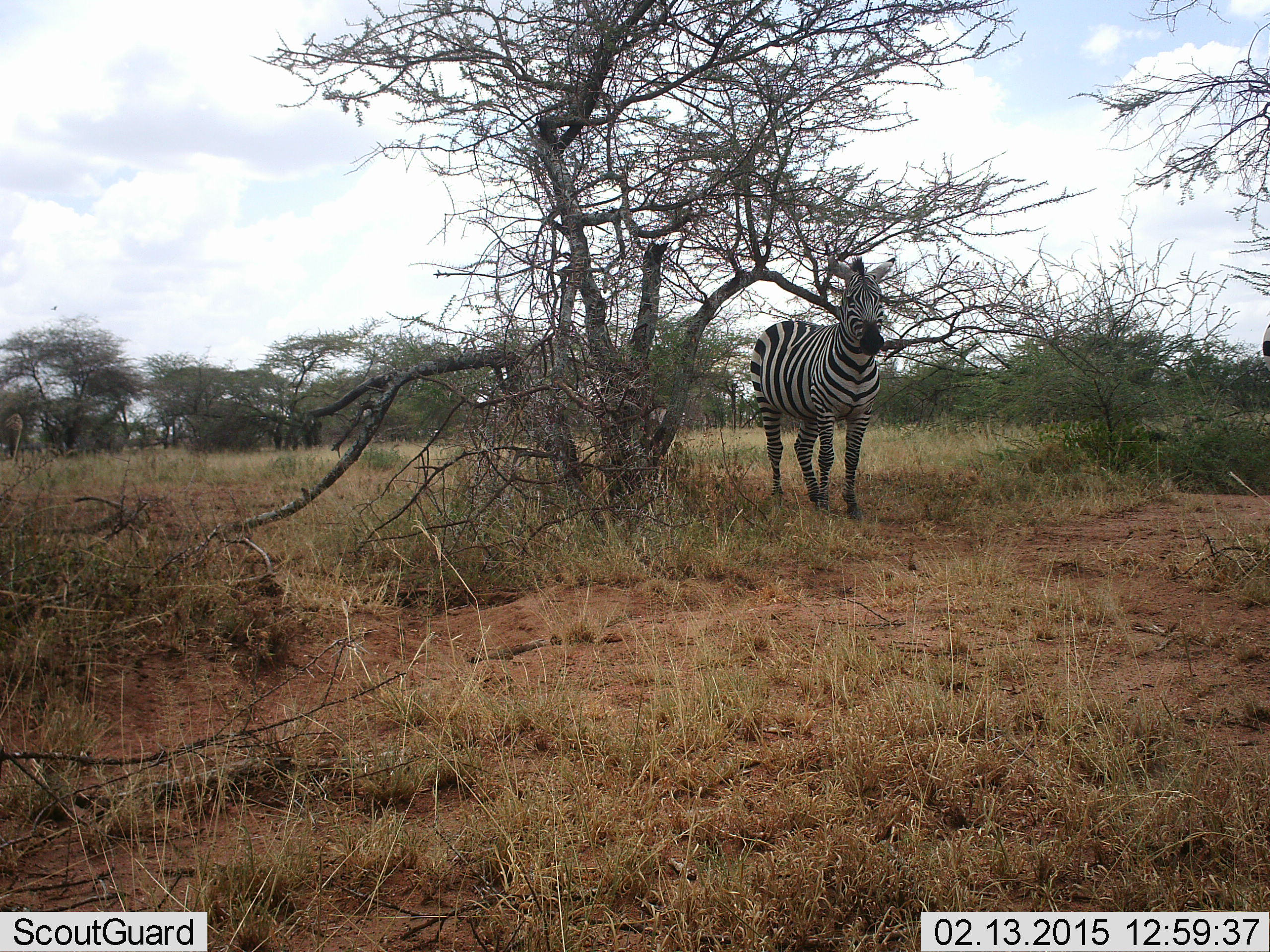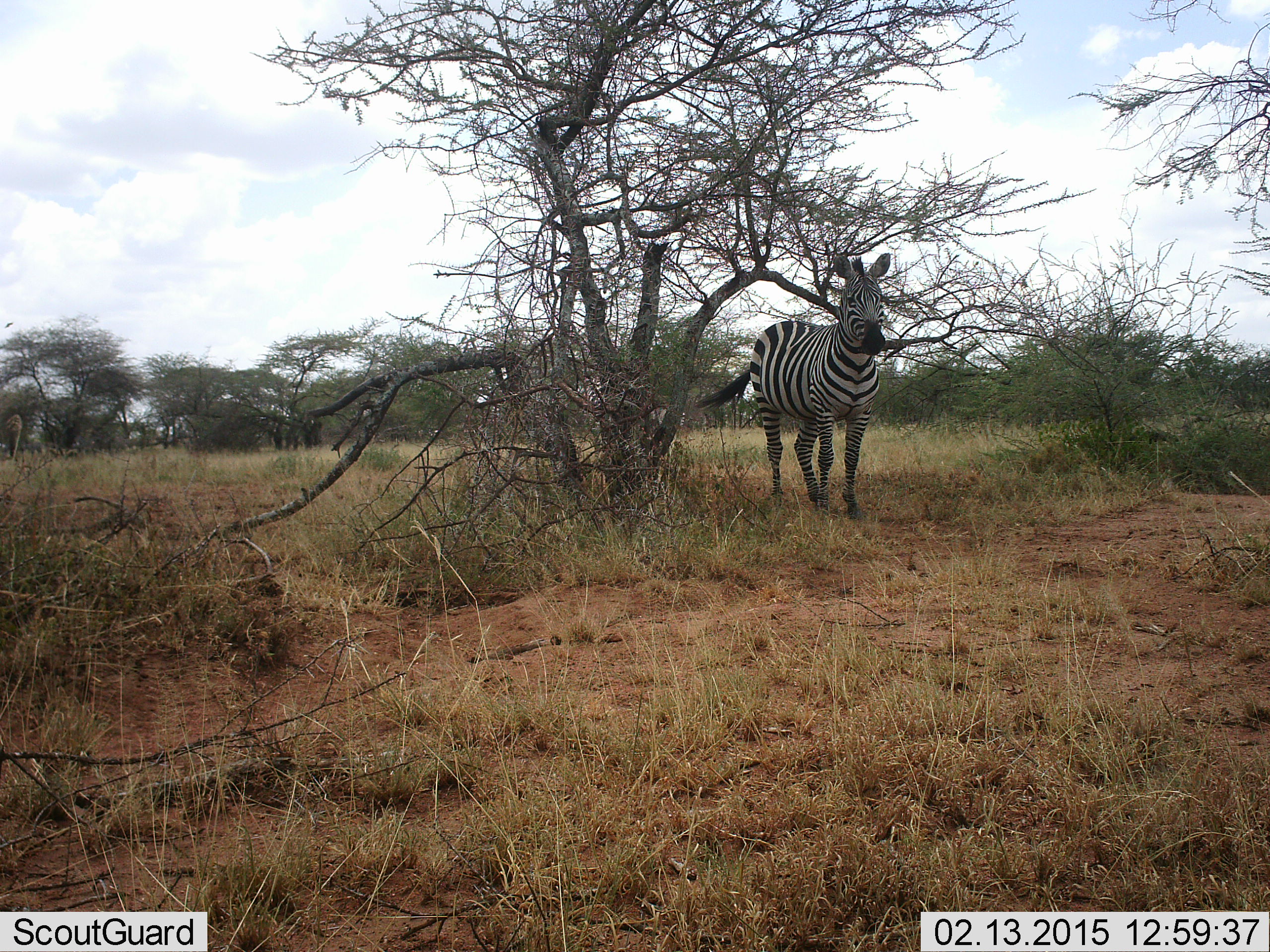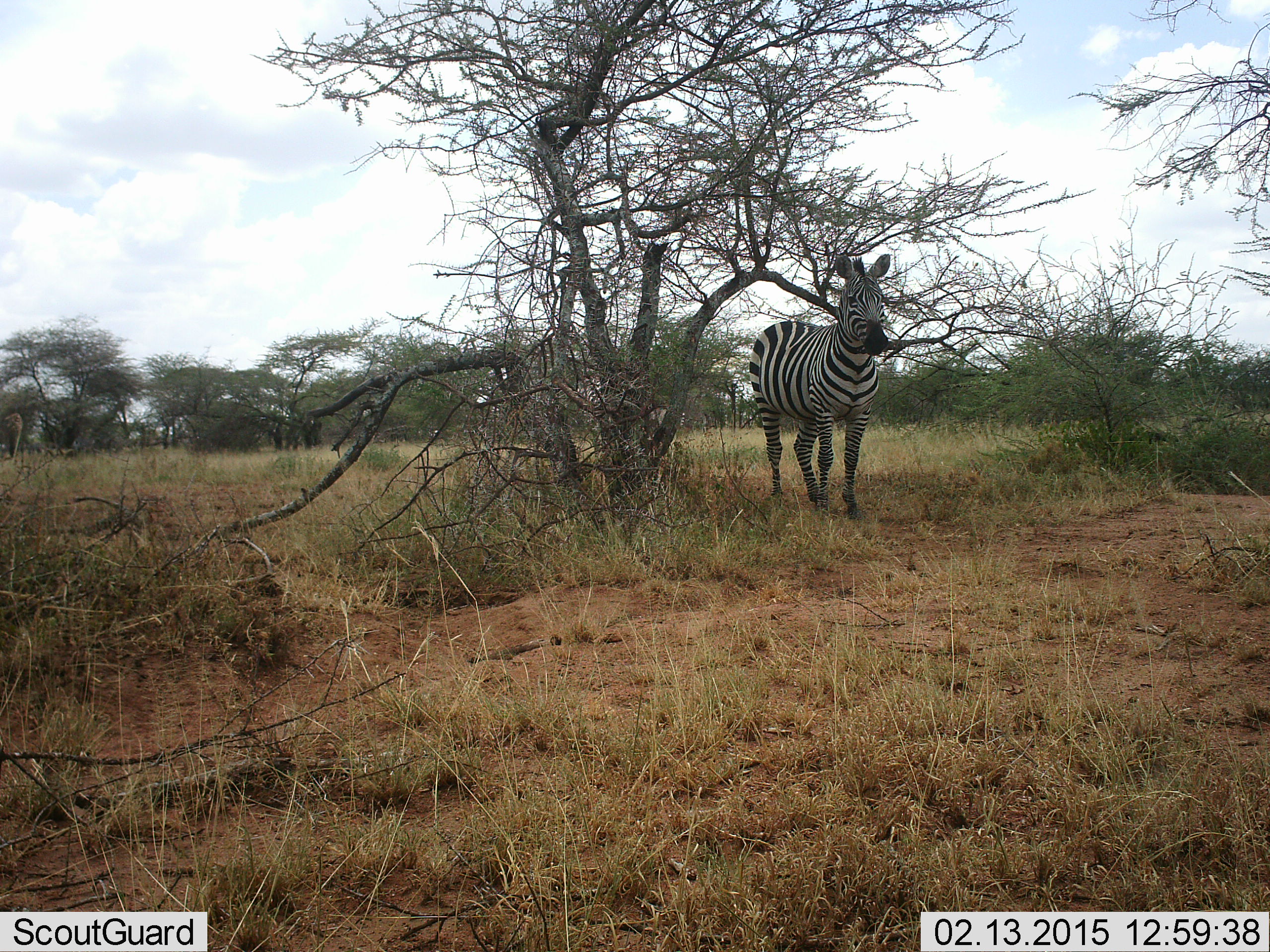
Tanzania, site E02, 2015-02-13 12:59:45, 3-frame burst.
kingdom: Animalia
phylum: Chordata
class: Mammalia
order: Perissodactyla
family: Equidae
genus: Equus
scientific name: Equus quagga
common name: plains zebra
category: zebra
Zebra (plains zebra) (Equus quagga), count 1. Behavior (volunteer vote fractions): standing 100%, resting 30%, moving 0%, interacting 0%. Young present (vote fraction): 0%. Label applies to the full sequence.